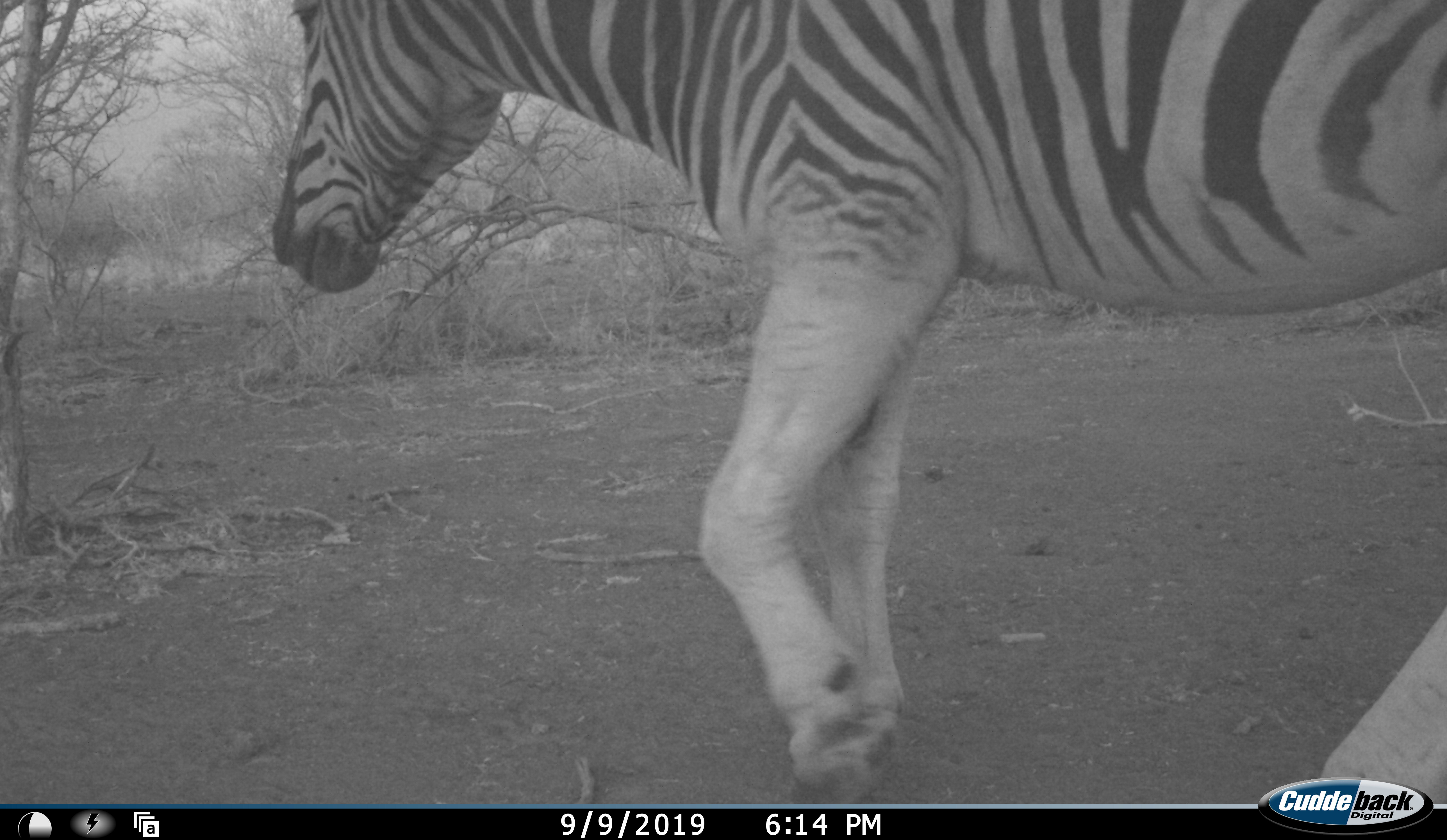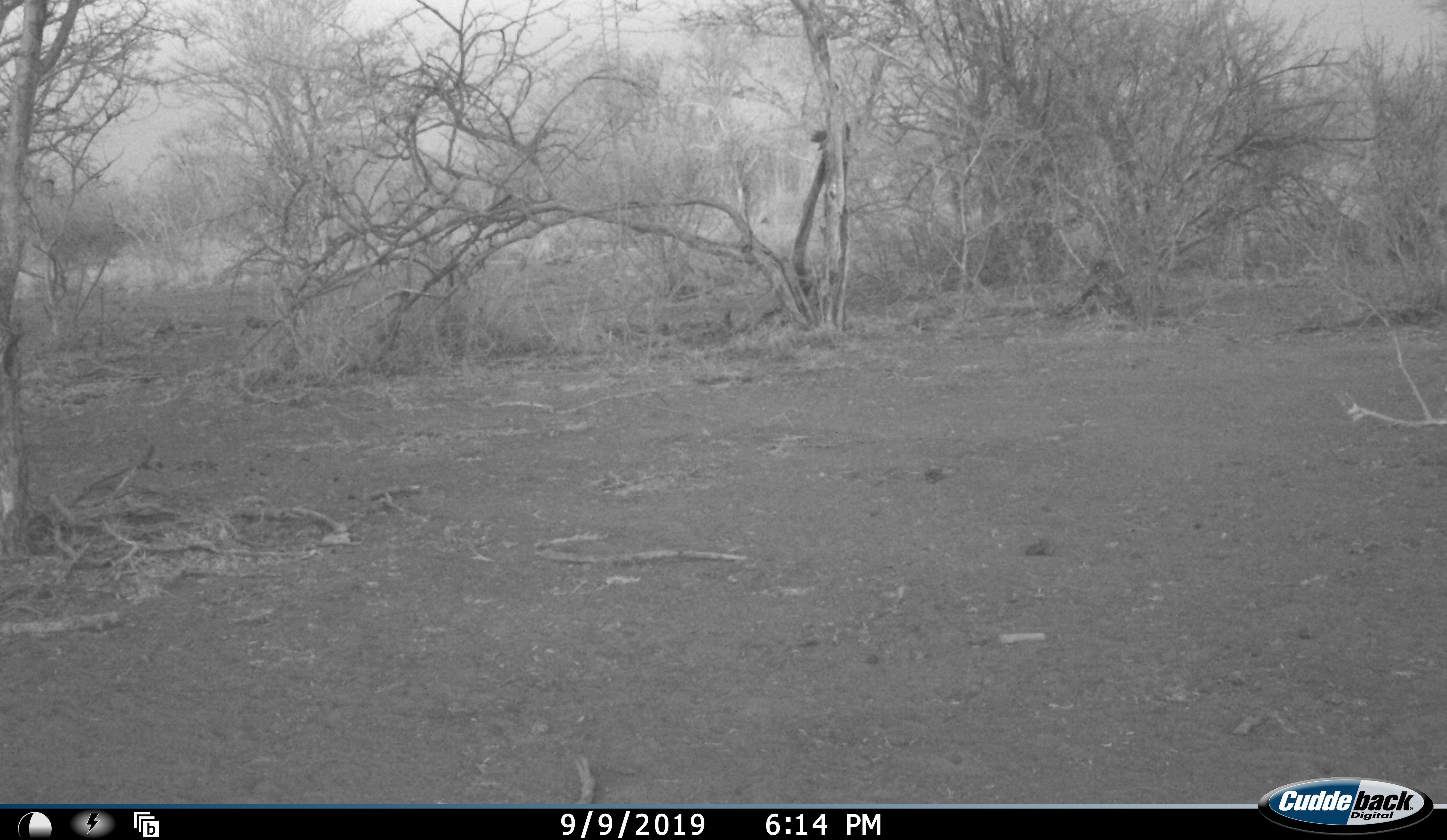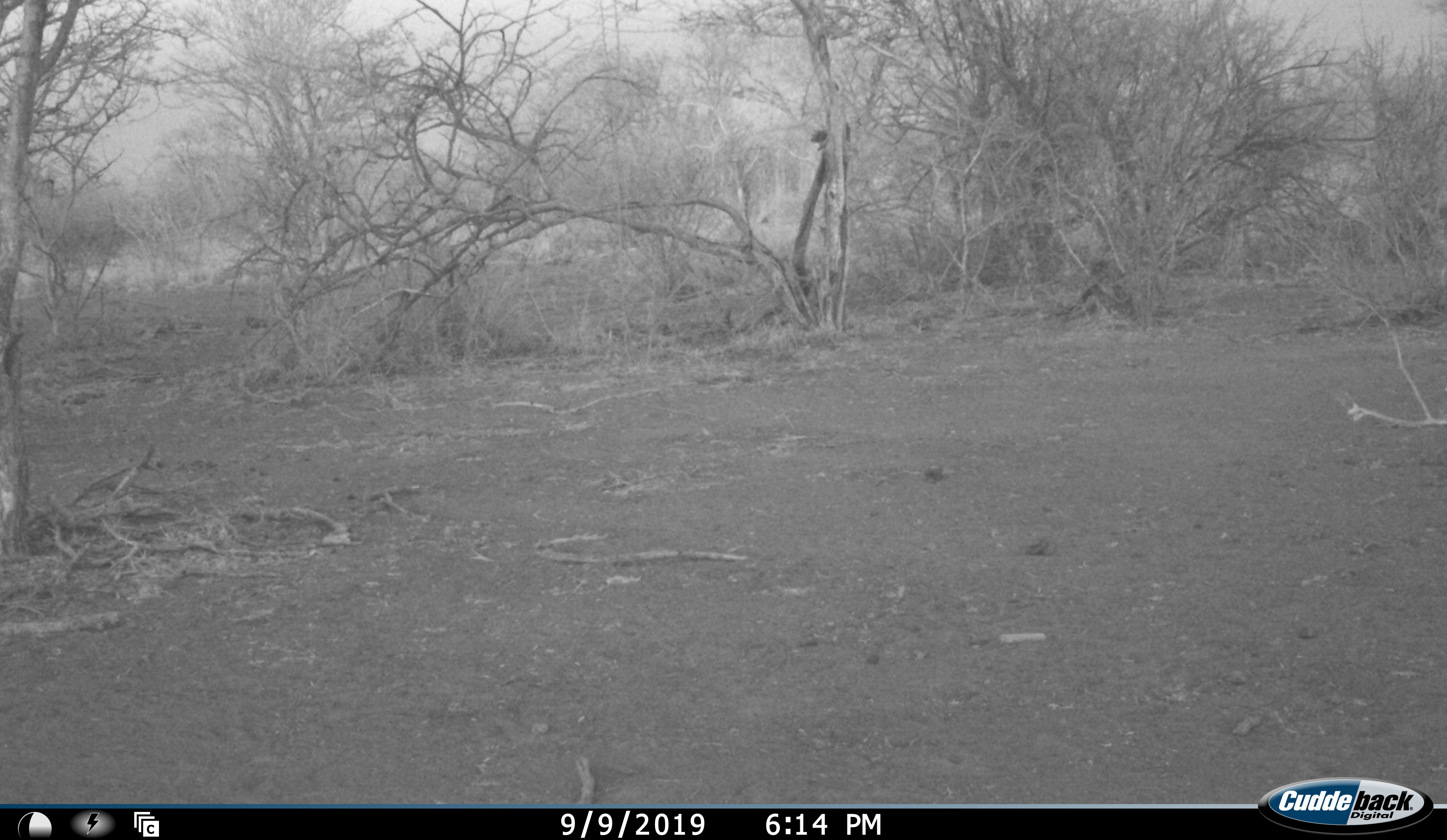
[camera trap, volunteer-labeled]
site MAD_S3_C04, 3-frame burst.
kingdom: Animalia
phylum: Chordata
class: Mammalia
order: Perissodactyla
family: Equidae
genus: Equus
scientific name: Equus quagga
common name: plains zebra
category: zebraplains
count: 1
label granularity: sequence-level